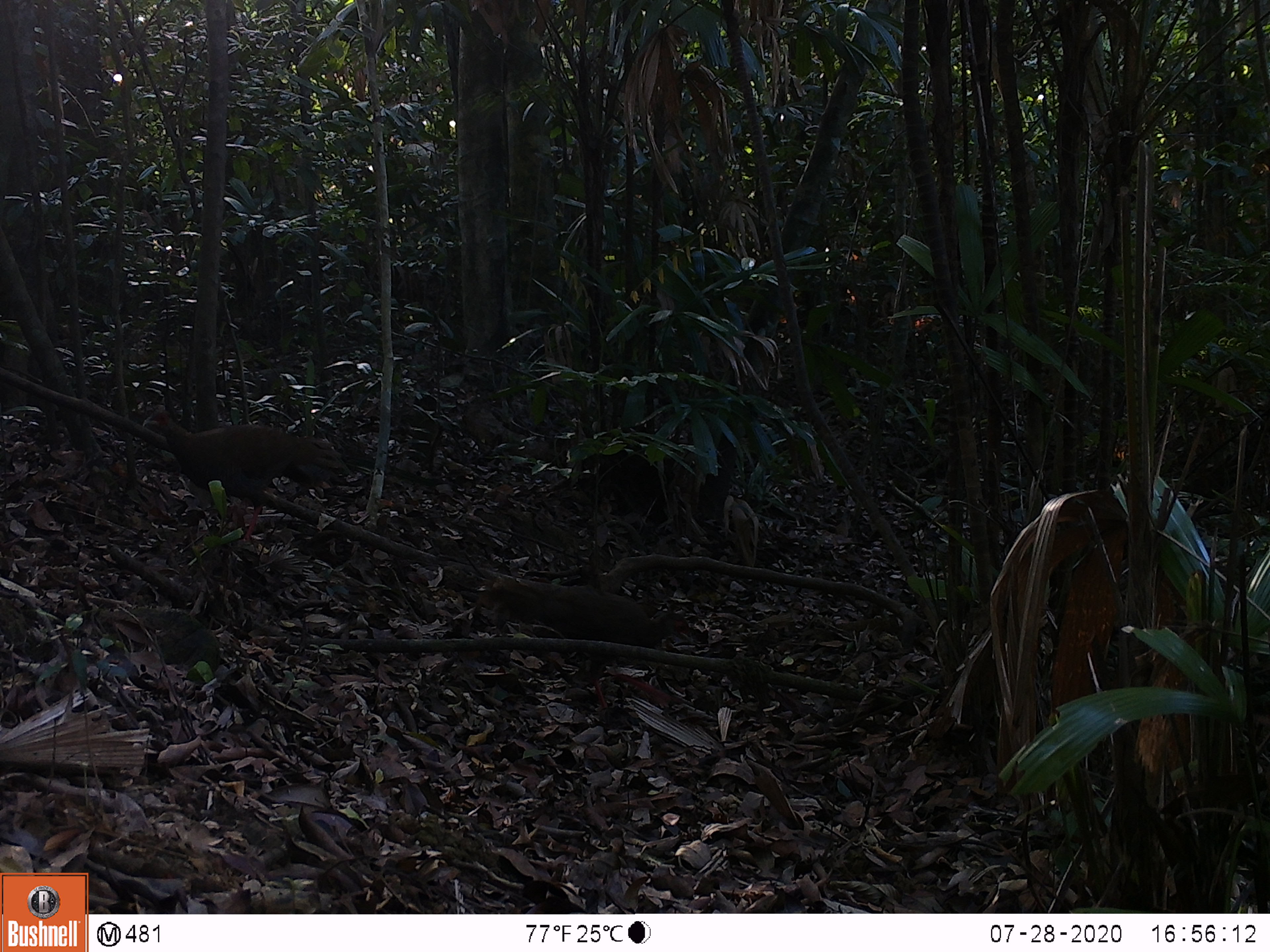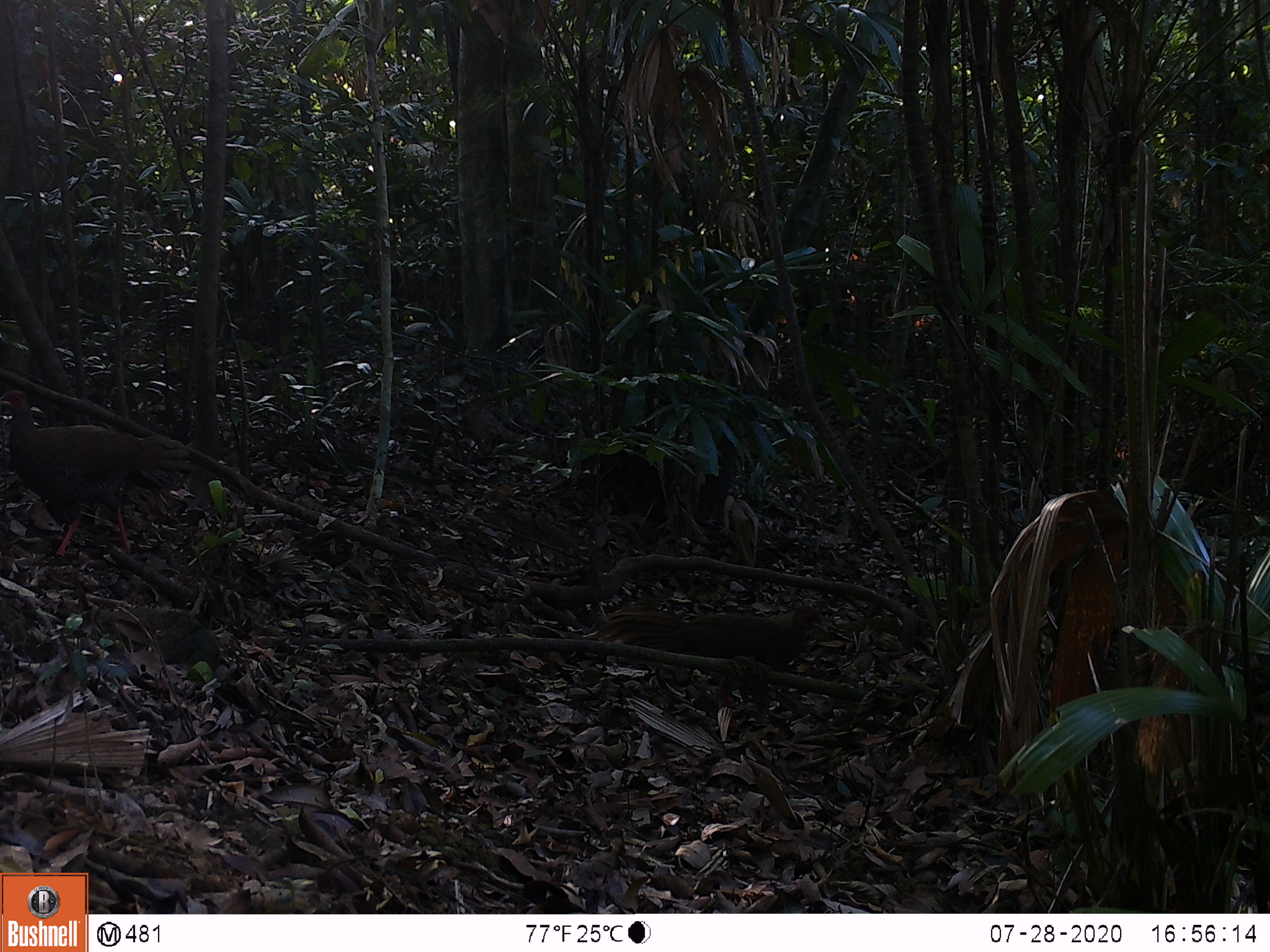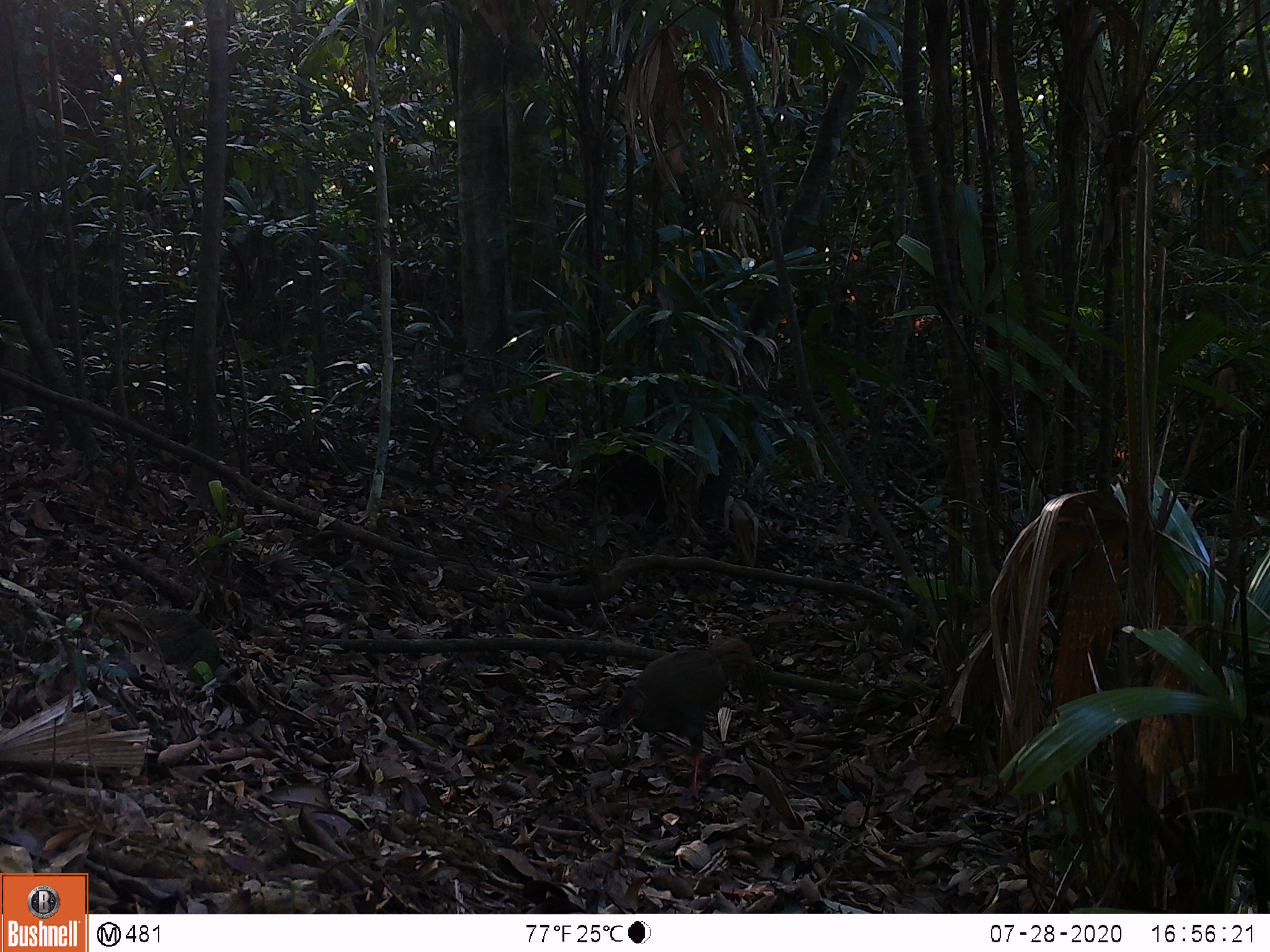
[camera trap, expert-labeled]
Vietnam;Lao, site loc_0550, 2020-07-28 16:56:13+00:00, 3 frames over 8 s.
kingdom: Animalia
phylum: Chordata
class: Aves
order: Galliformes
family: Phasianidae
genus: Lophura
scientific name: Lophura nycthemera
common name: silver pheasant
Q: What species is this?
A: Silver pheasant (Lophura nycthemera).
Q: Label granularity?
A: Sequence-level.